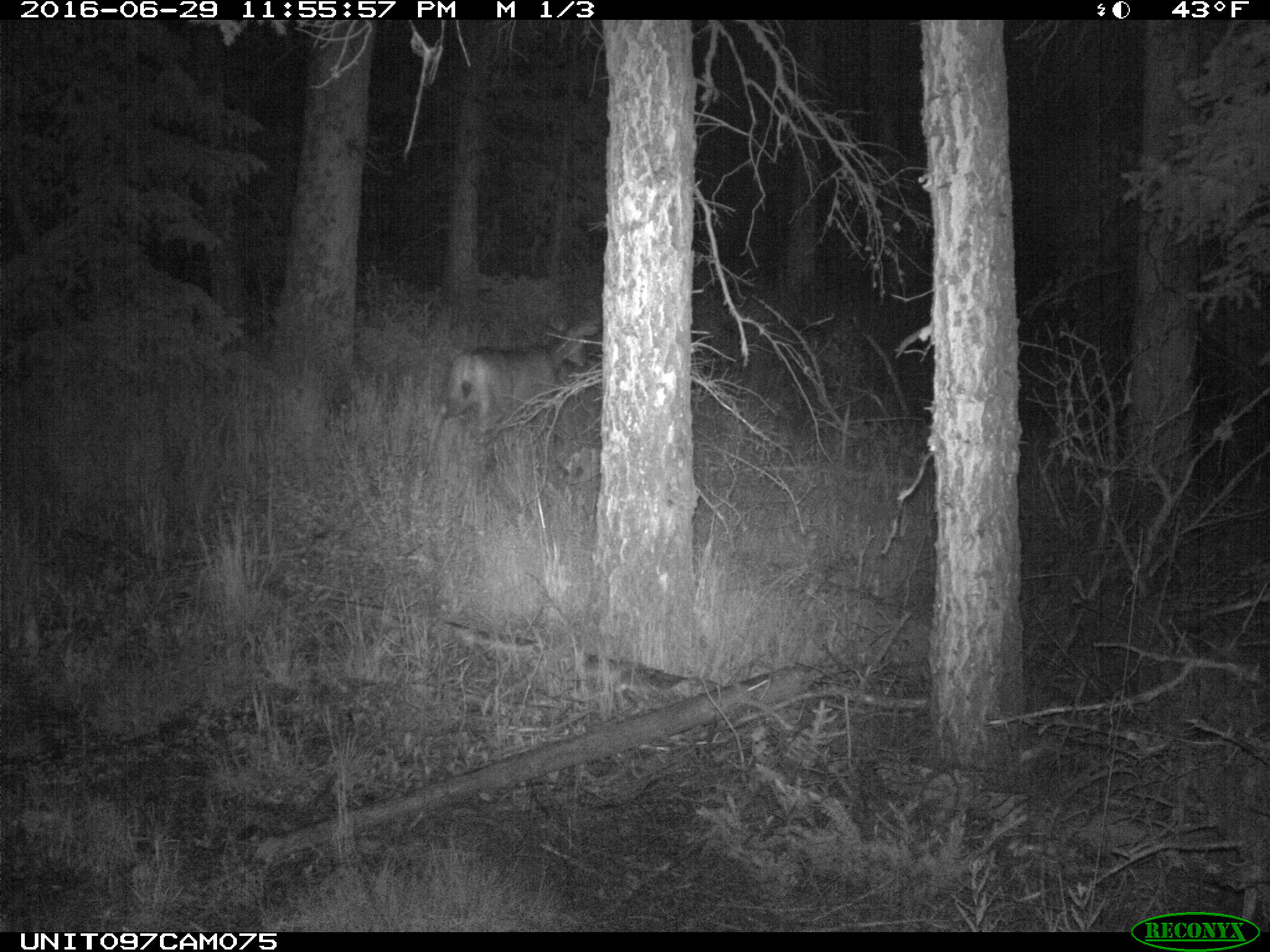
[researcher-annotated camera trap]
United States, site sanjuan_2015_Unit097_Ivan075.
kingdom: Animalia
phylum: Chordata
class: Mammalia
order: Artiodactyla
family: Cervidae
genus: Odocoileus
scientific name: Odocoileus hemionus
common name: mule deer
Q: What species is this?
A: Odocoileus hemionus (mule deer).